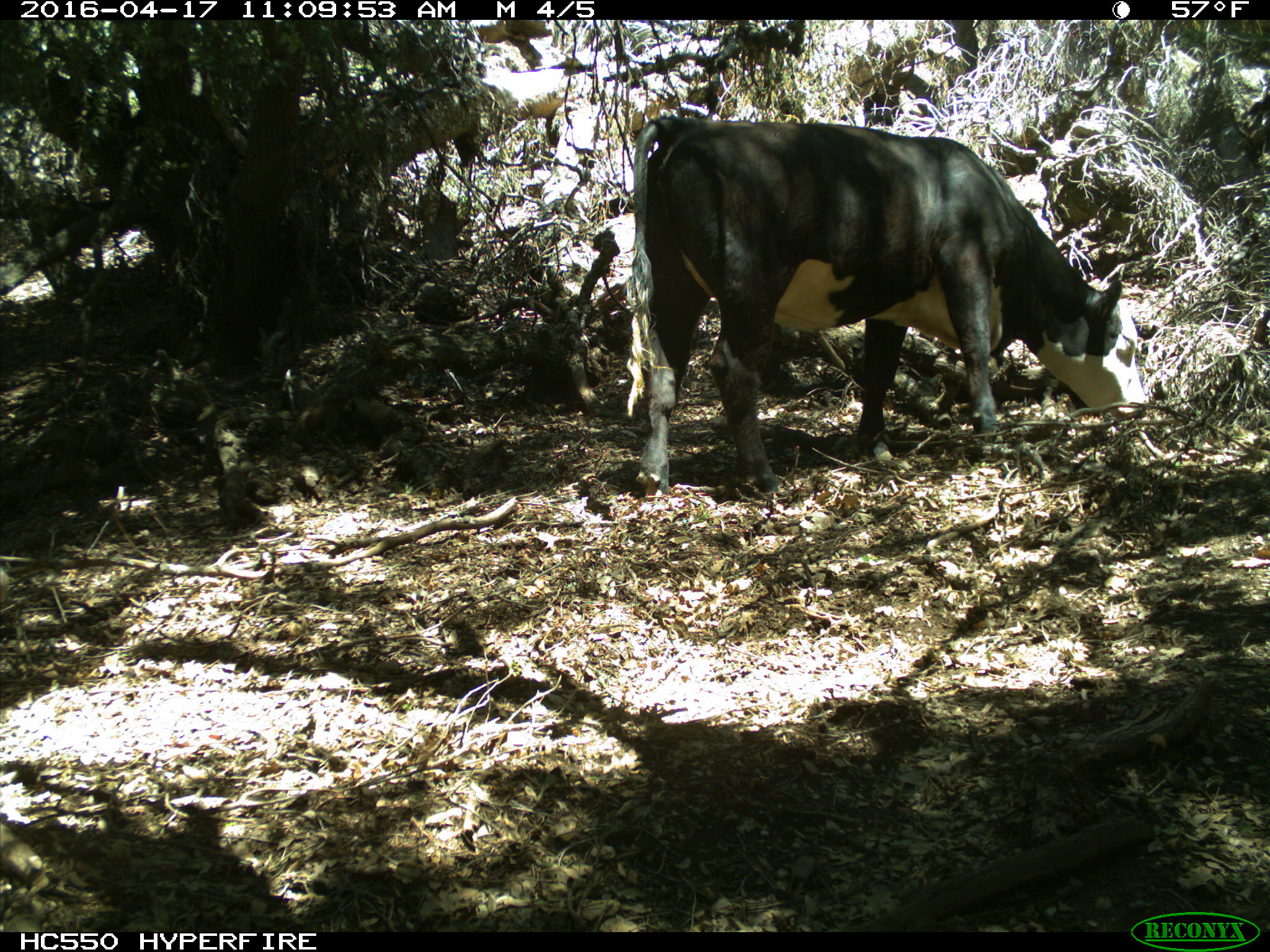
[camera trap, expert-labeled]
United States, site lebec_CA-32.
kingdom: Animalia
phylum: Chordata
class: Mammalia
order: Artiodactyla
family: Bovidae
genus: Bos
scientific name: Bos taurus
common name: domestic cow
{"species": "Bos taurus (domestic cow)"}